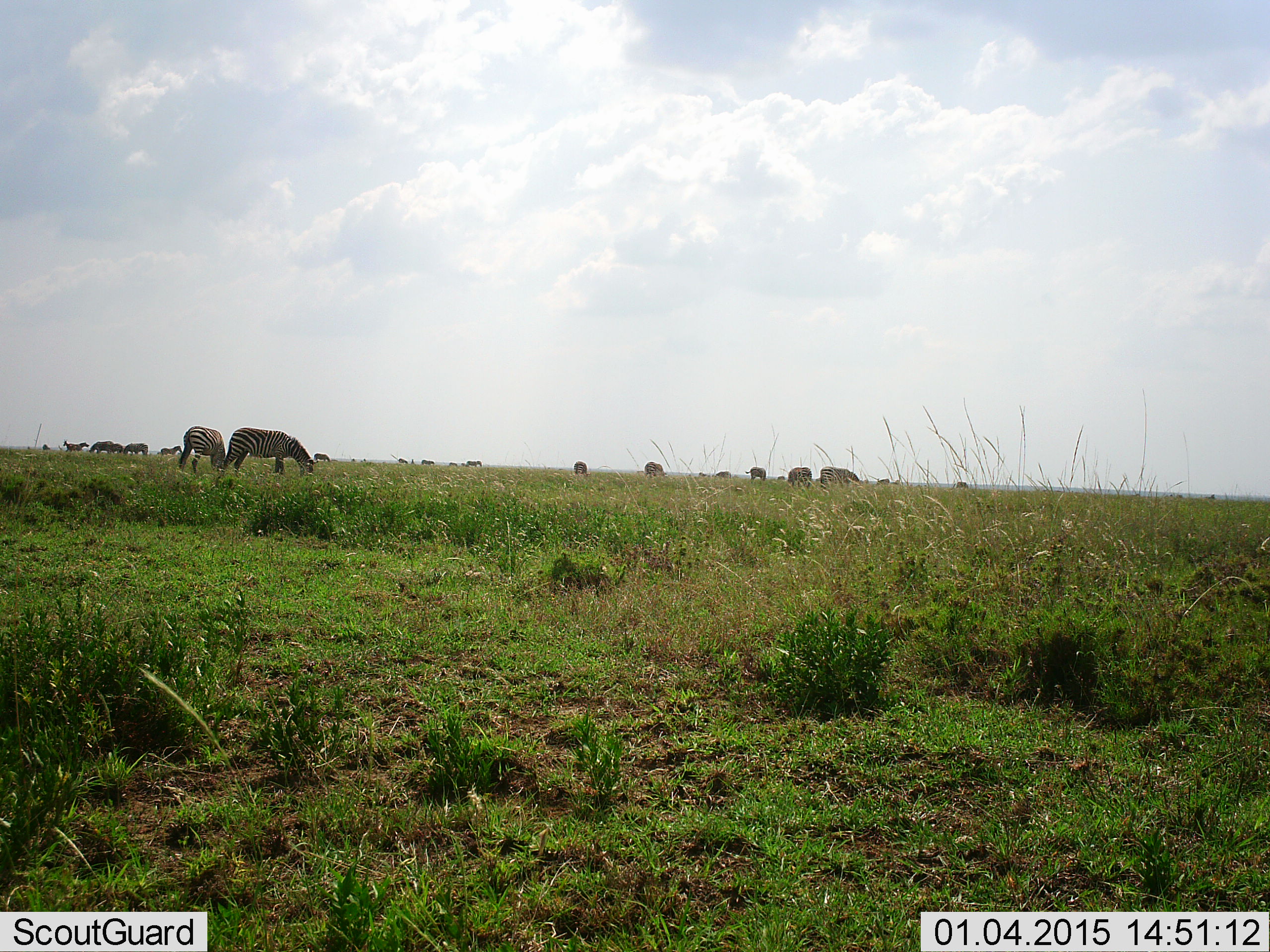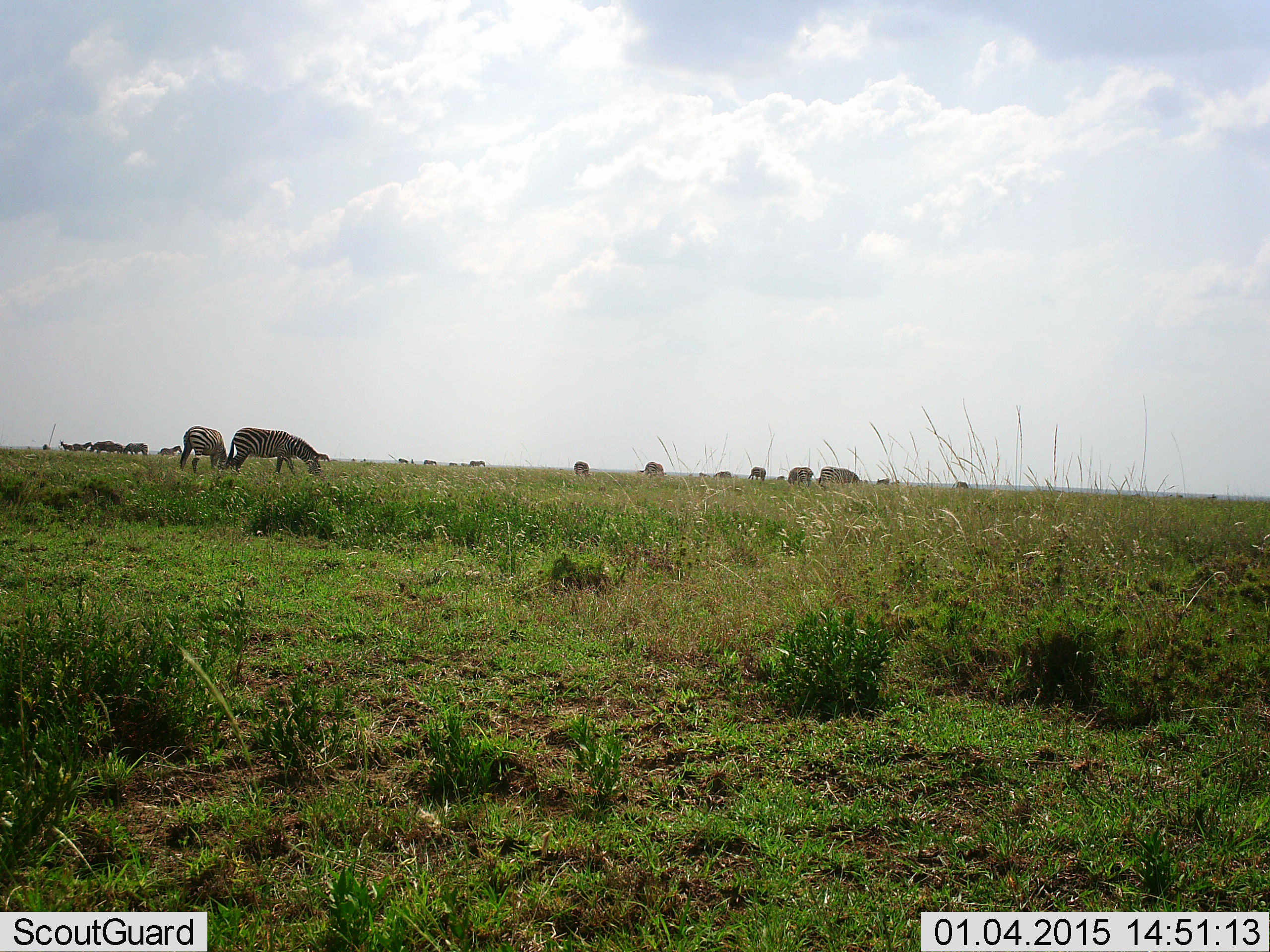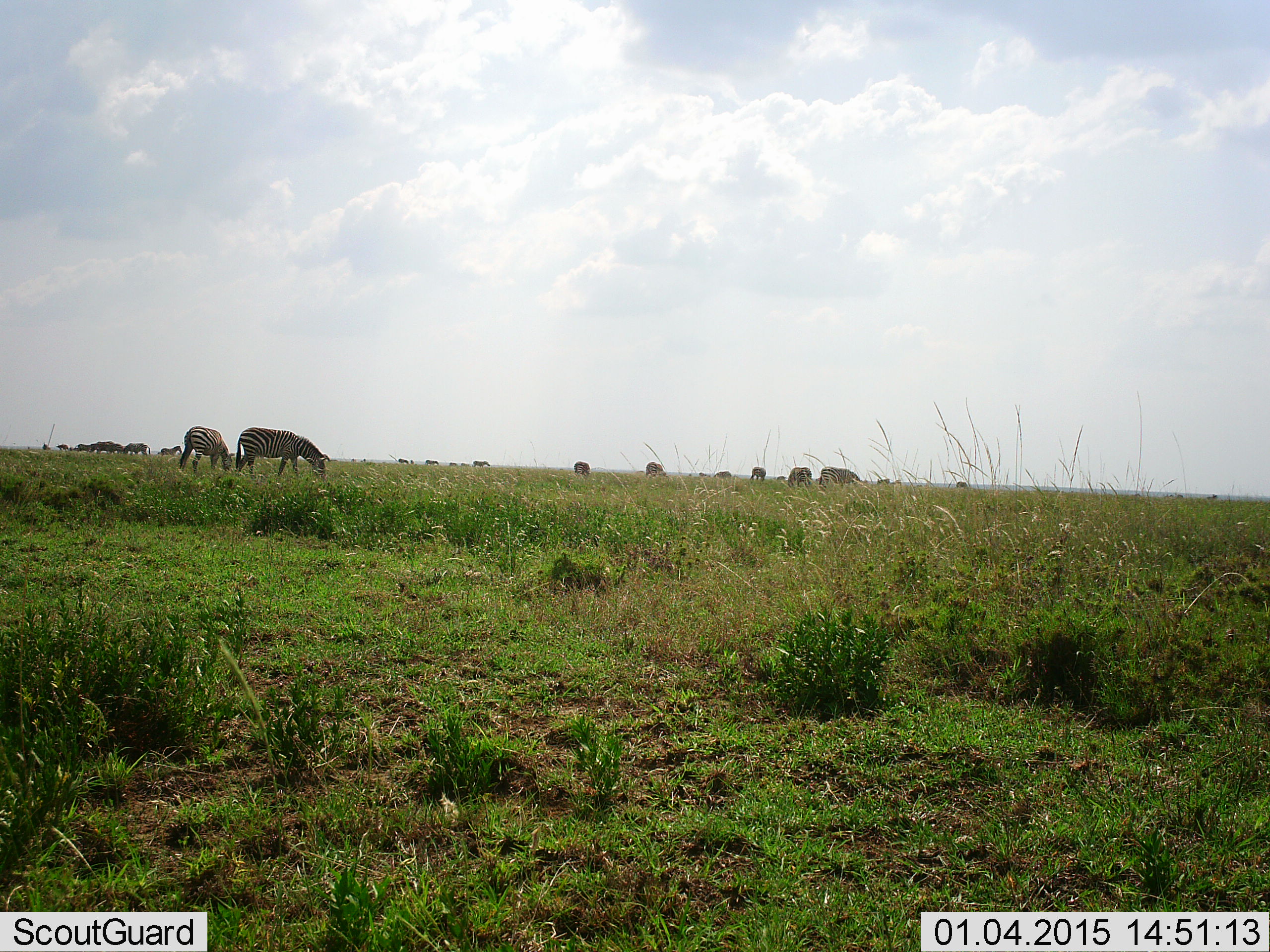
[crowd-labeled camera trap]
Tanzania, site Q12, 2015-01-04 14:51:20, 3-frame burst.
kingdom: Animalia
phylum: Chordata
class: Mammalia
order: Perissodactyla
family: Equidae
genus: Equus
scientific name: Equus quagga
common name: plains zebra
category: zebra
Zebra (plains zebra) (Equus quagga), count 11-50. Behavior (volunteer vote fractions): standing 27%, resting 0%, moving 18%, interacting 0%. Young present (vote fraction): 0%. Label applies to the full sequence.